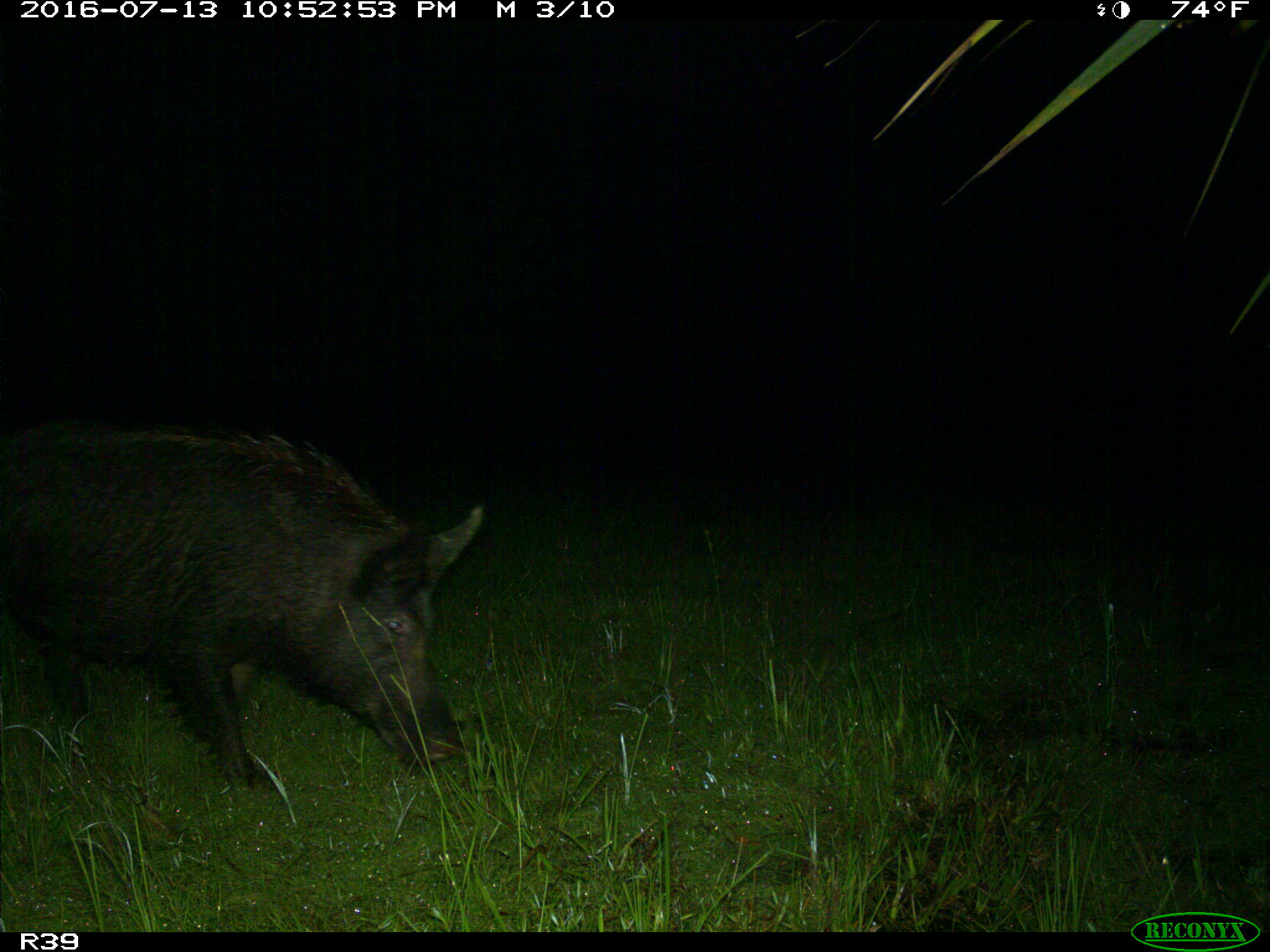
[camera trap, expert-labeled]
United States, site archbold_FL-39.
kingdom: Animalia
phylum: Chordata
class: Mammalia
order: Artiodactyla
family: Suidae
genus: Sus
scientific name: Sus scrofa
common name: wild boar